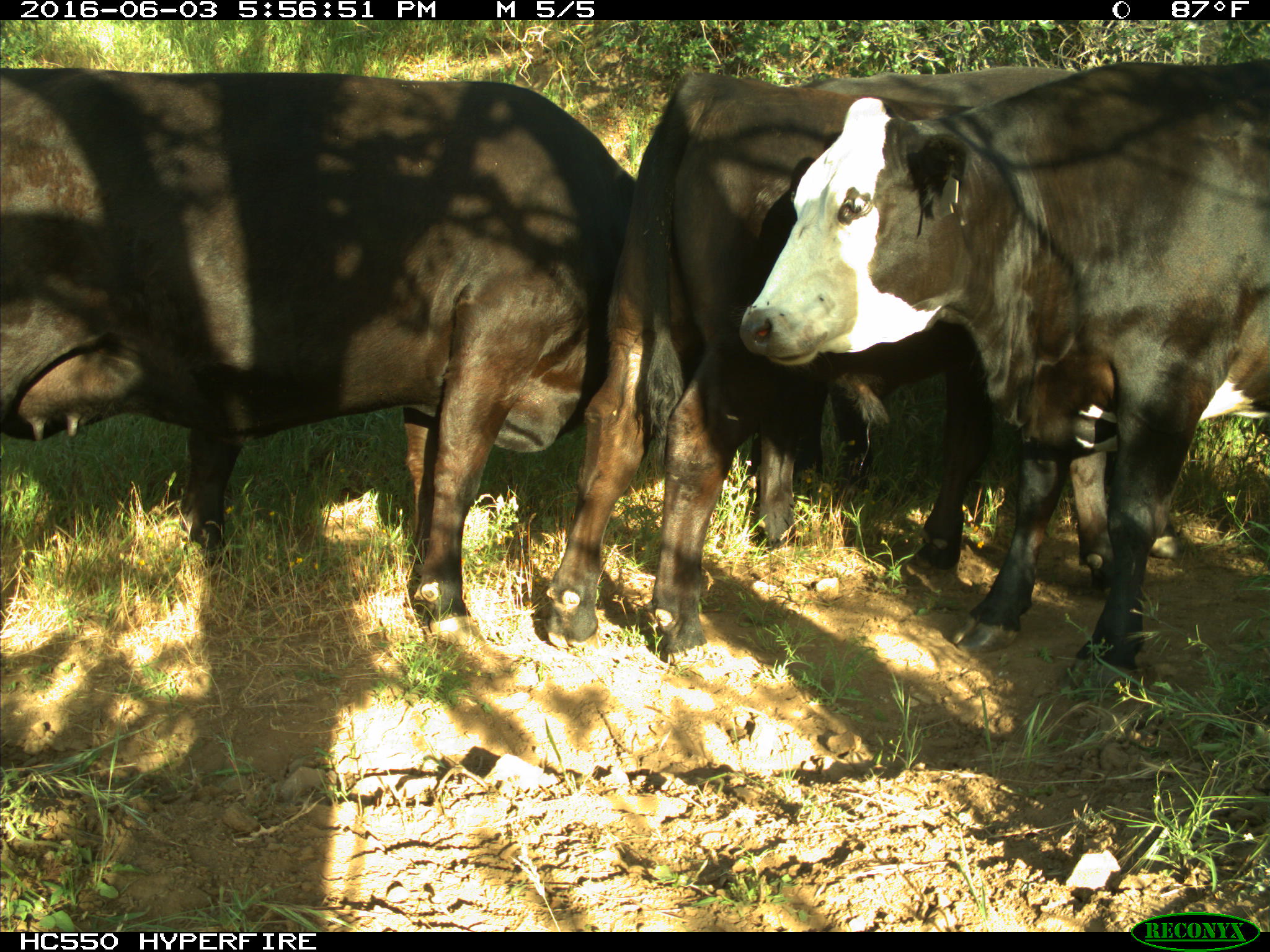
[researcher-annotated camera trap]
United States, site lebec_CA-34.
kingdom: Animalia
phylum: Chordata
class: Mammalia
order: Artiodactyla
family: Bovidae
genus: Bos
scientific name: Bos taurus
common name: domestic cow